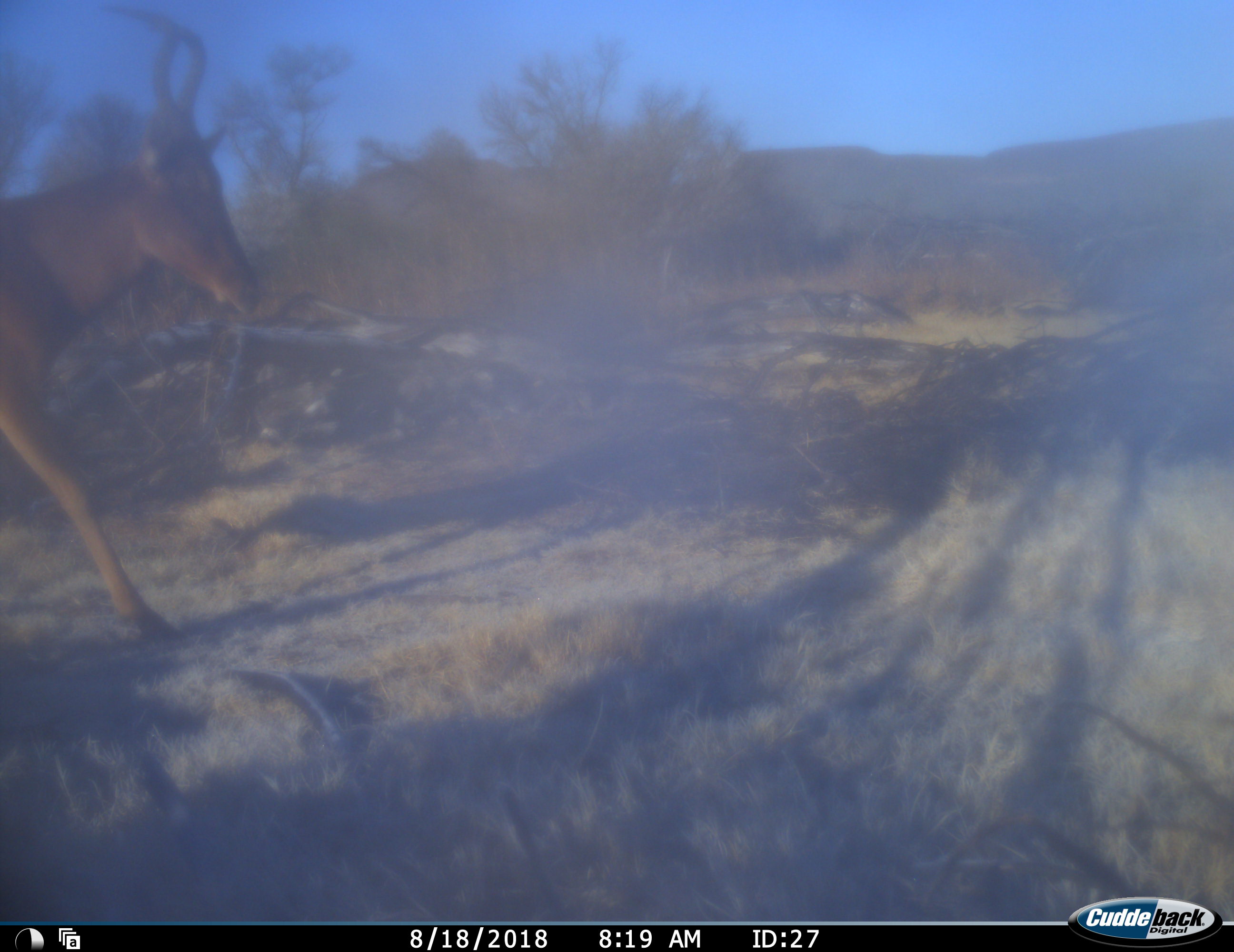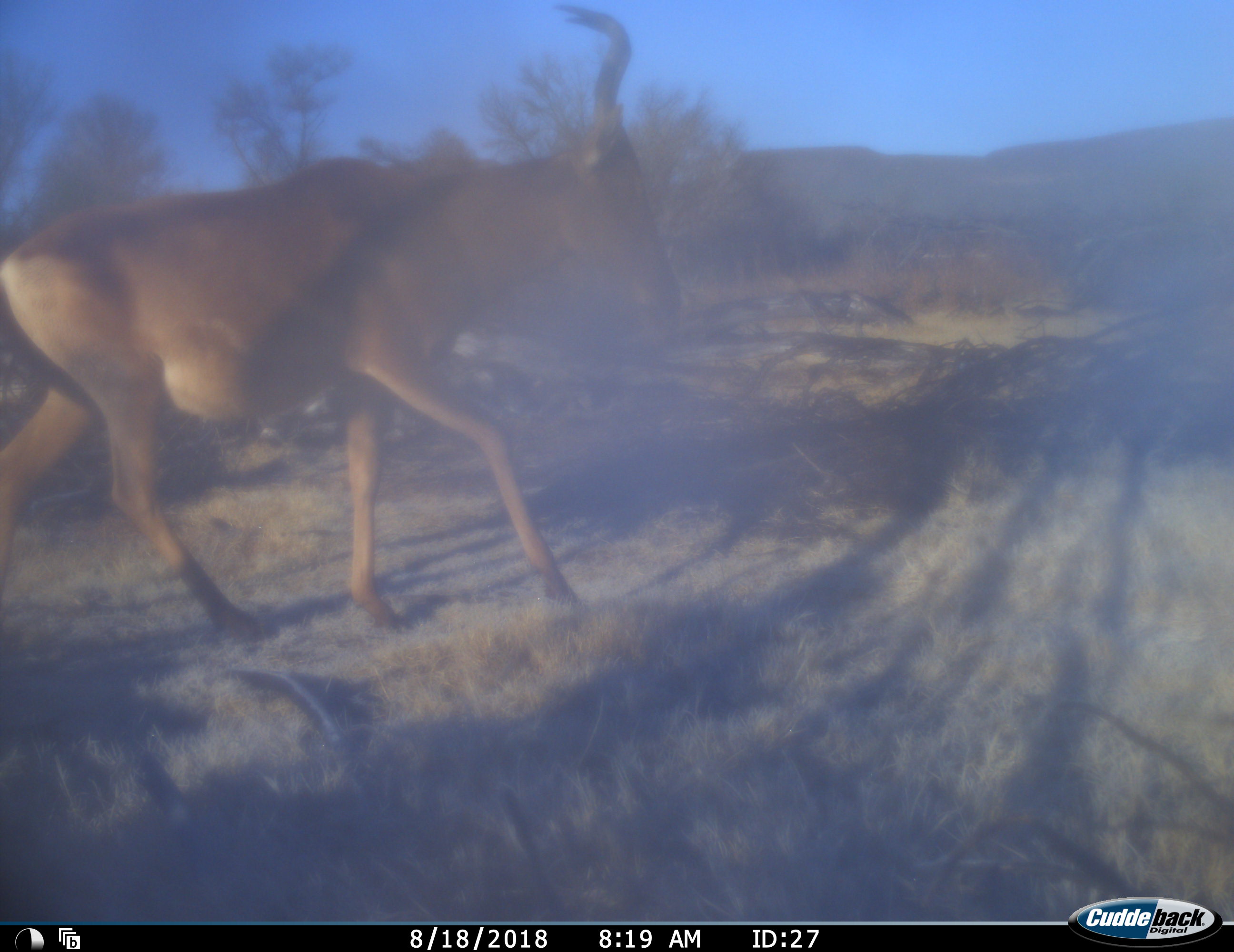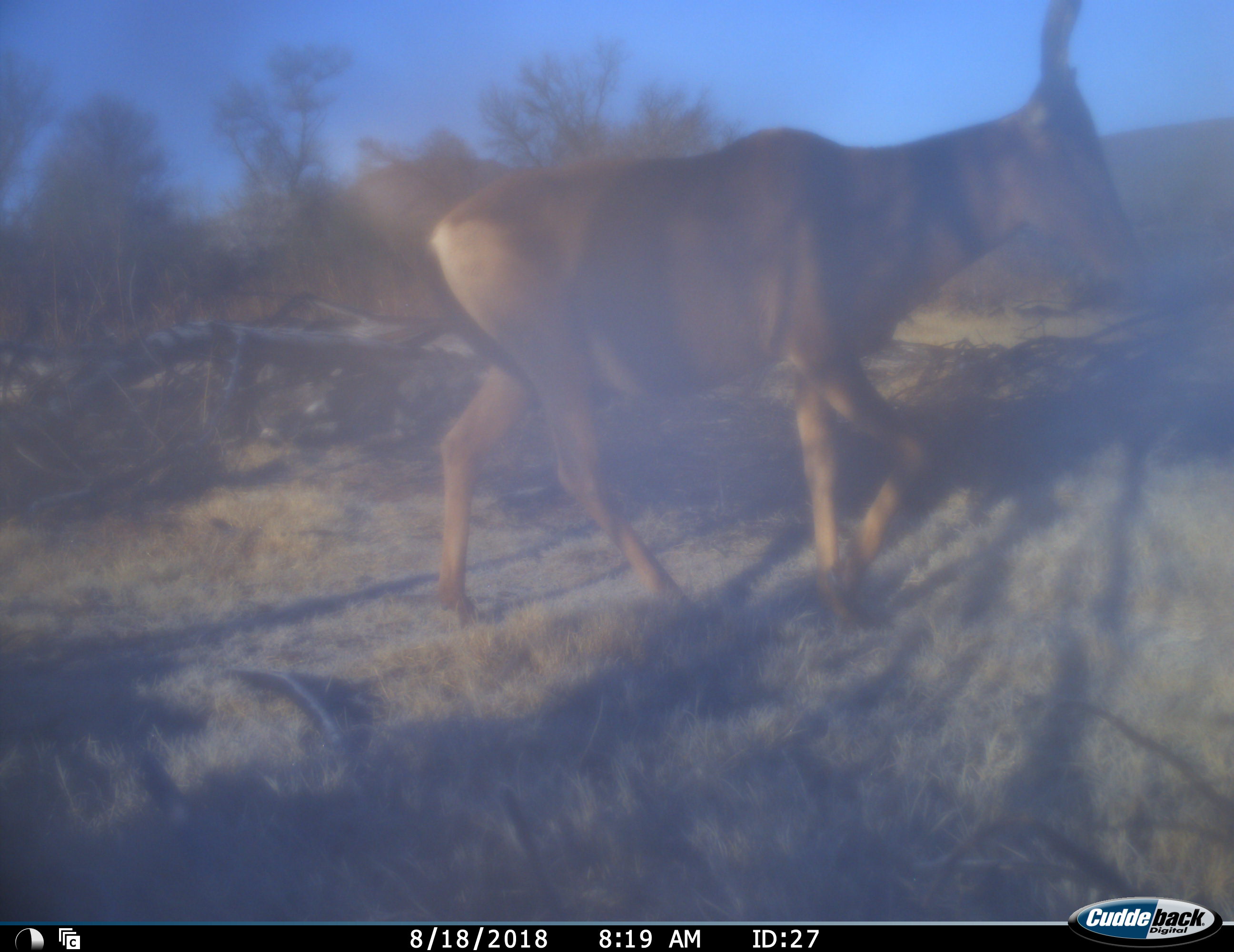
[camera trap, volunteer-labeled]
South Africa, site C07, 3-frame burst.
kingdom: Animalia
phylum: Chordata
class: Mammalia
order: Artiodactyla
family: Bovidae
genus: Alcelaphus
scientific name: Alcelaphus buselaphus caama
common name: red hartebeest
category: hartebeestred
Hartebeestred (red hartebeest) (Alcelaphus buselaphus caama), count 1. Behavior (volunteer vote fractions): standing 7%, resting 0%, moving 100%, interacting 0%. Young present (vote fraction): 0%. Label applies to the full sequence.